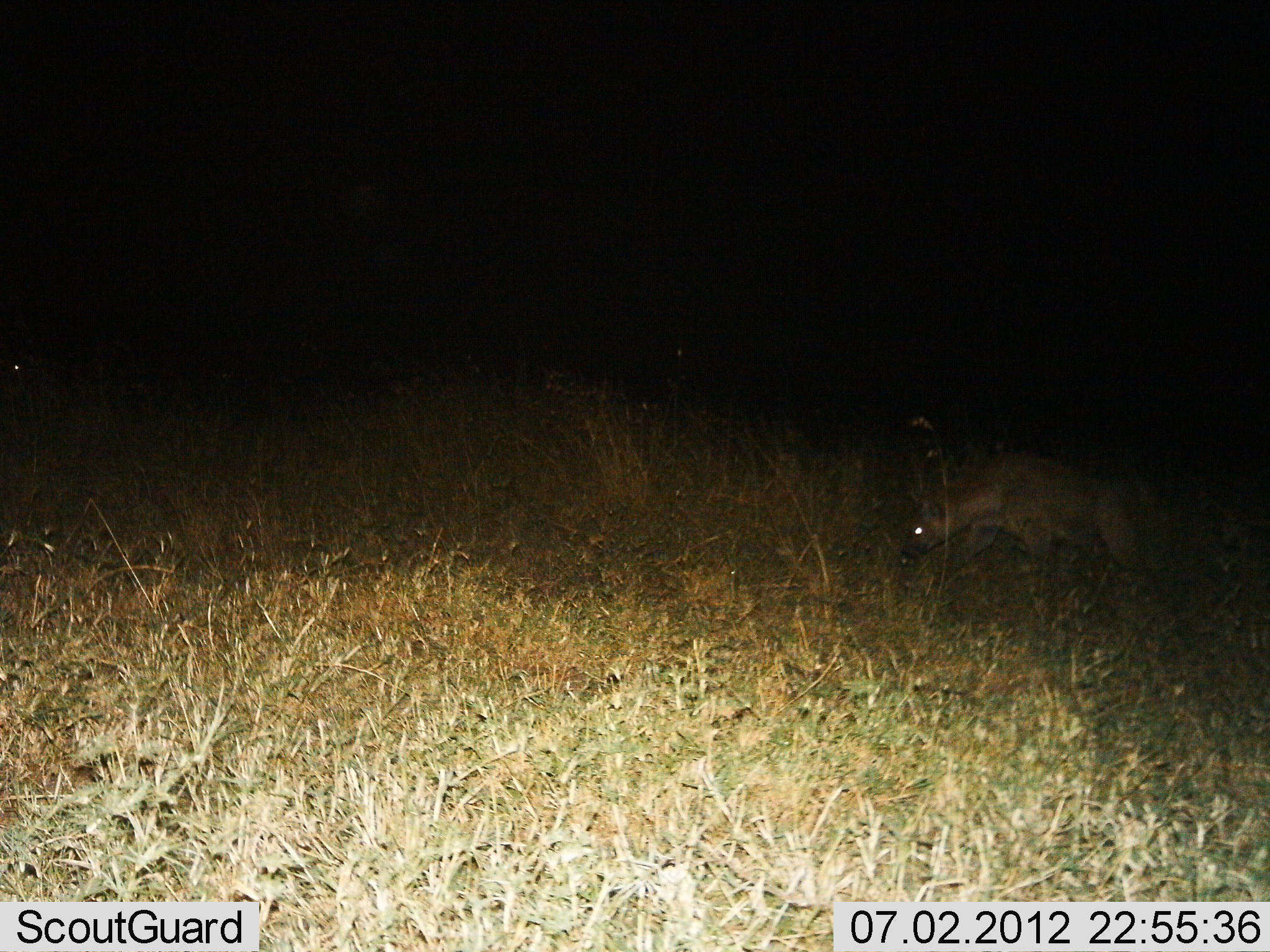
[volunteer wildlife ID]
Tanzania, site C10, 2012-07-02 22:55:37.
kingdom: Animalia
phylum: Chordata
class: Mammalia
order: Carnivora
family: Hyaenidae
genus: Crocuta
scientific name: Crocuta crocuta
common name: spotted hyena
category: hyenaspotted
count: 1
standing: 30%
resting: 0%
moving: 80%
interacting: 0%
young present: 0%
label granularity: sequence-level